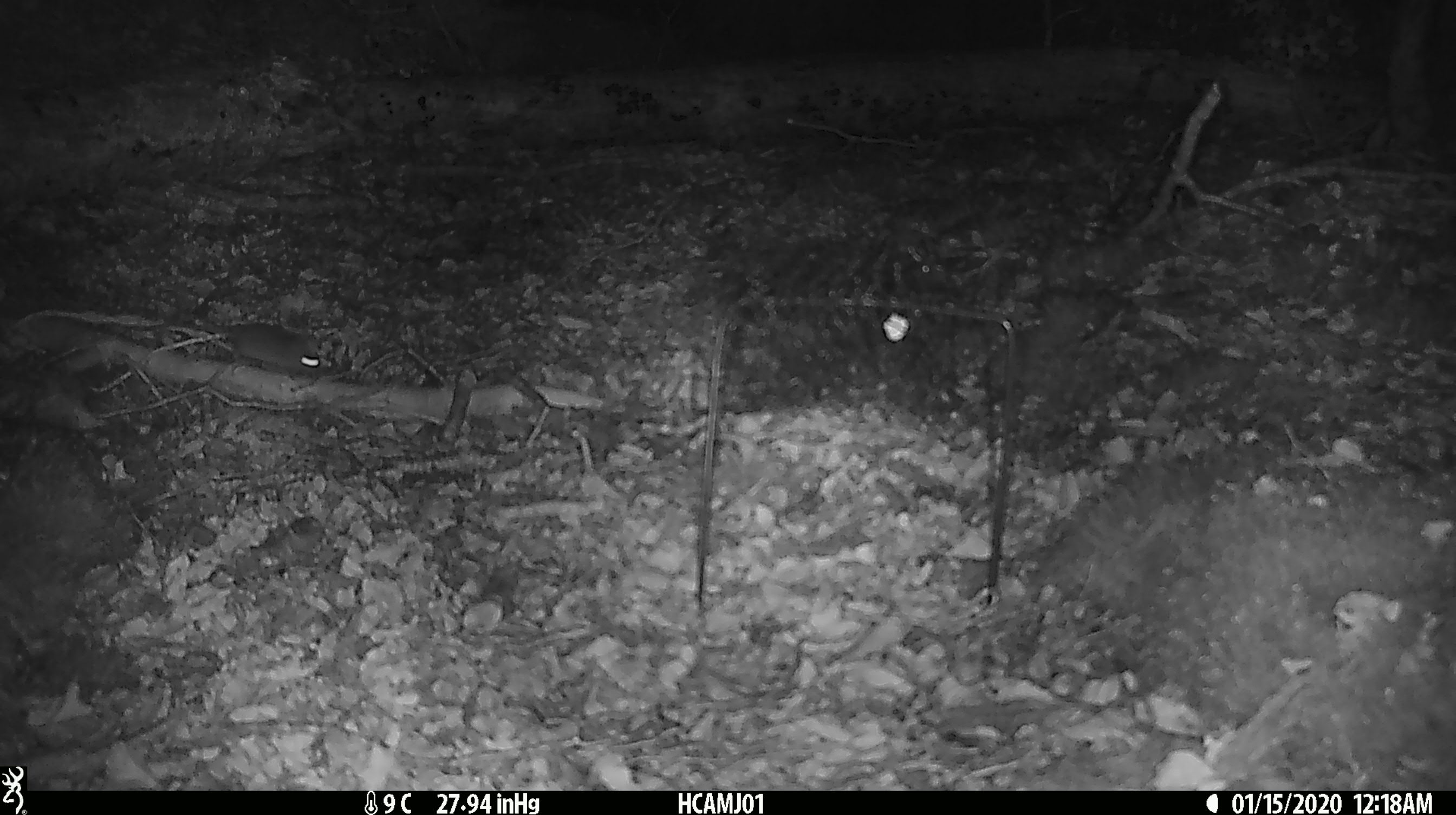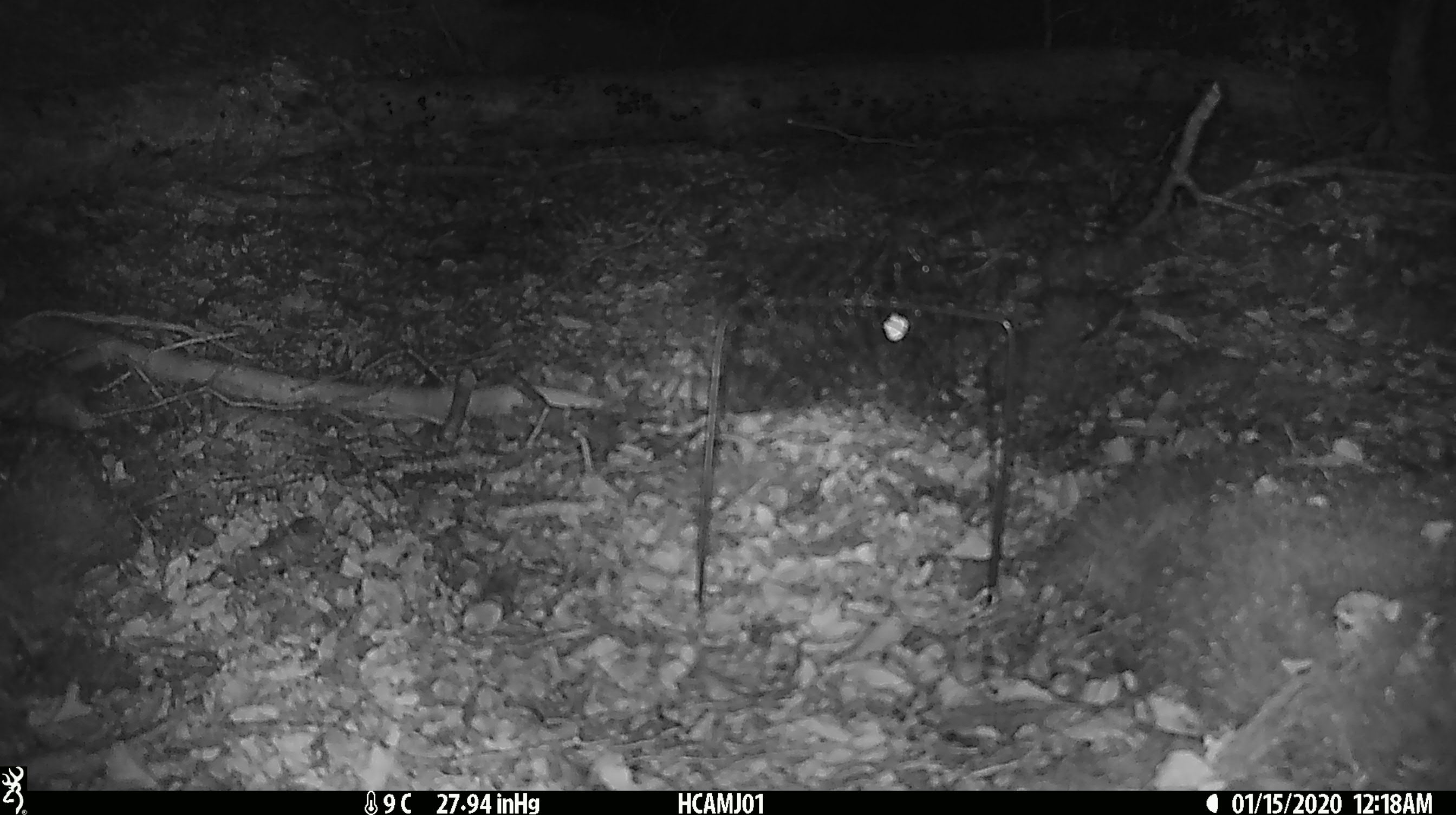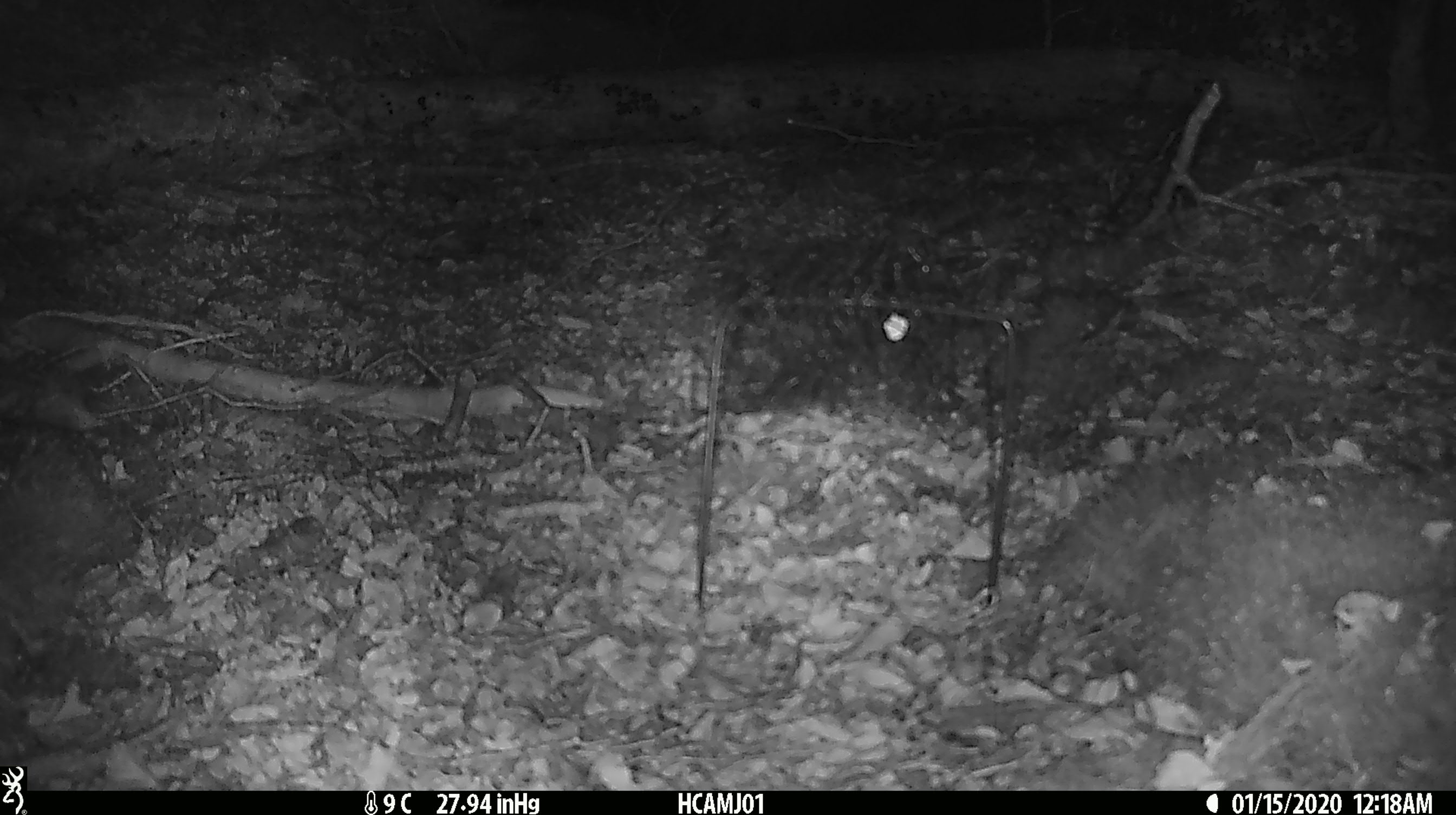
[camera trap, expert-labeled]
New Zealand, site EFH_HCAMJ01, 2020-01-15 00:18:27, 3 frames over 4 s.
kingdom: Animalia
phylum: Chordata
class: Mammalia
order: Rodentia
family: Muridae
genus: Mus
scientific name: Mus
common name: mouse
Mouse (Mus).